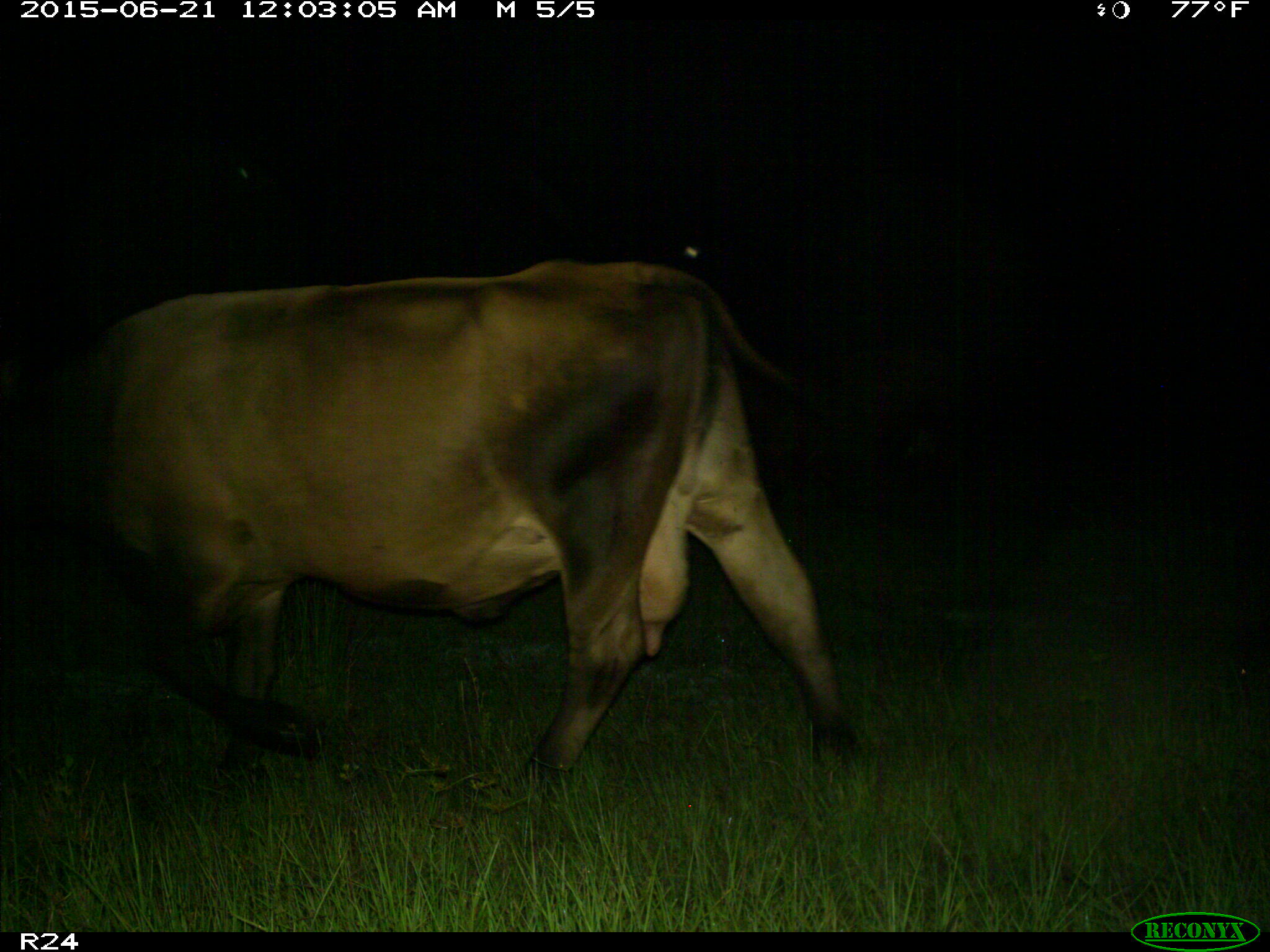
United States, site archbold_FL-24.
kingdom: Animalia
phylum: Chordata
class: Mammalia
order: Artiodactyla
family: Bovidae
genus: Bos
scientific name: Bos taurus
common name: domestic cow